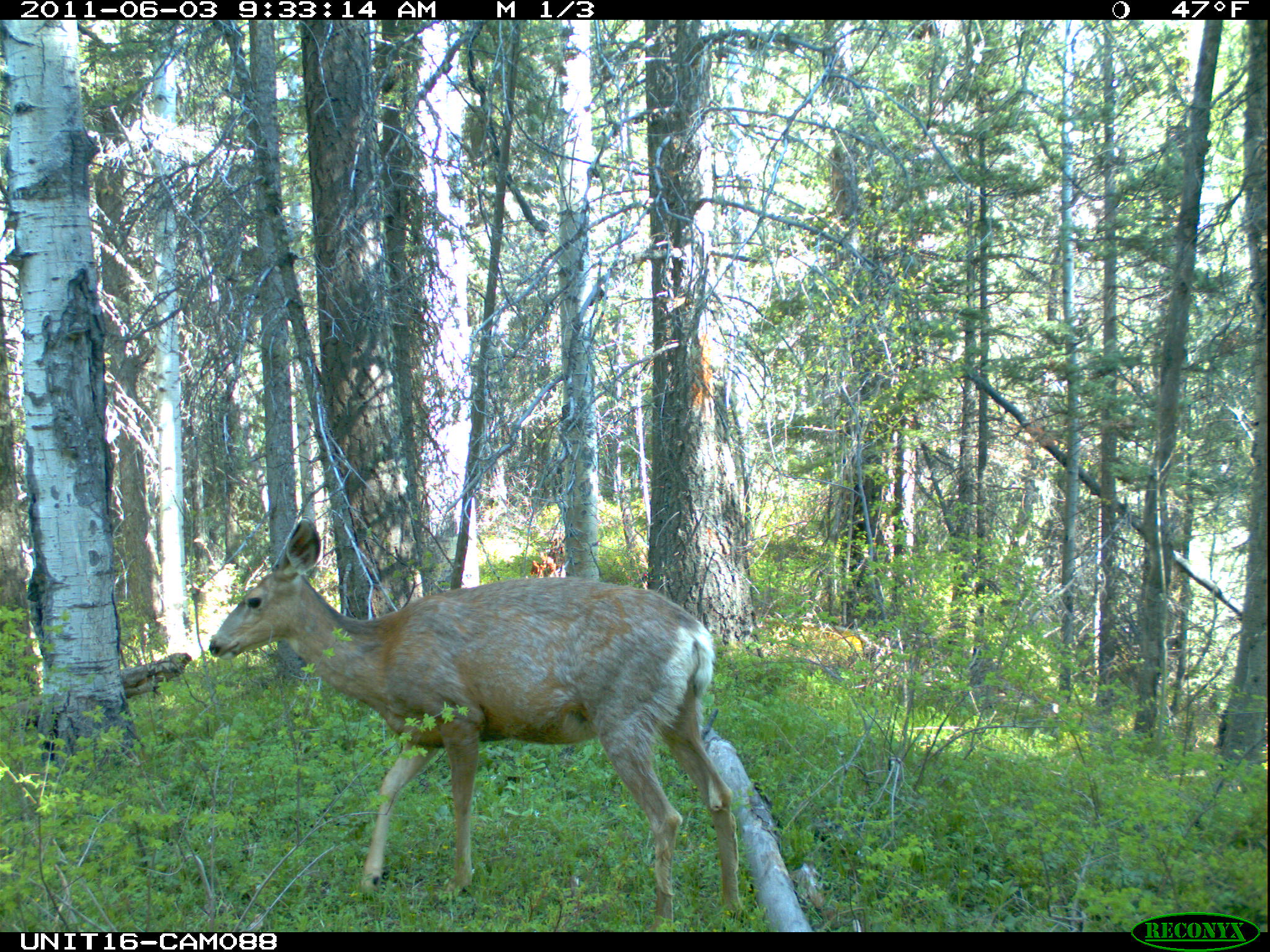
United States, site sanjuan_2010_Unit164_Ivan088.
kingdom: Animalia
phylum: Chordata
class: Mammalia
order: Artiodactyla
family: Cervidae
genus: Odocoileus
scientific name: Odocoileus hemionus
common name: mule deer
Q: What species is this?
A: Odocoileus hemionus (mule deer).